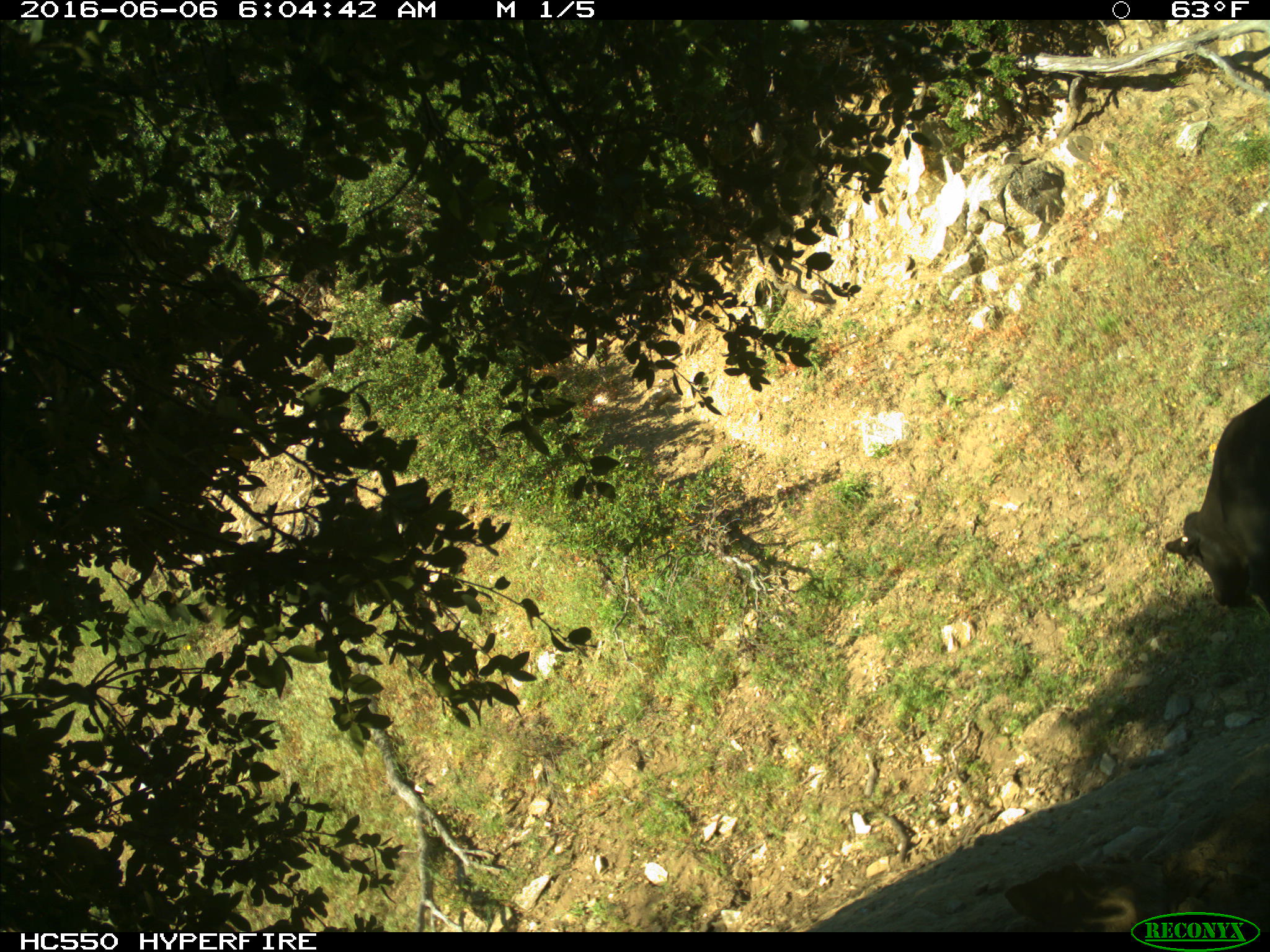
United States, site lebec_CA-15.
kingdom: Animalia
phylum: Chordata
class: Mammalia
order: Artiodactyla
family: Bovidae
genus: Bos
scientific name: Bos taurus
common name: domestic cow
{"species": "Bos taurus (domestic cow)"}